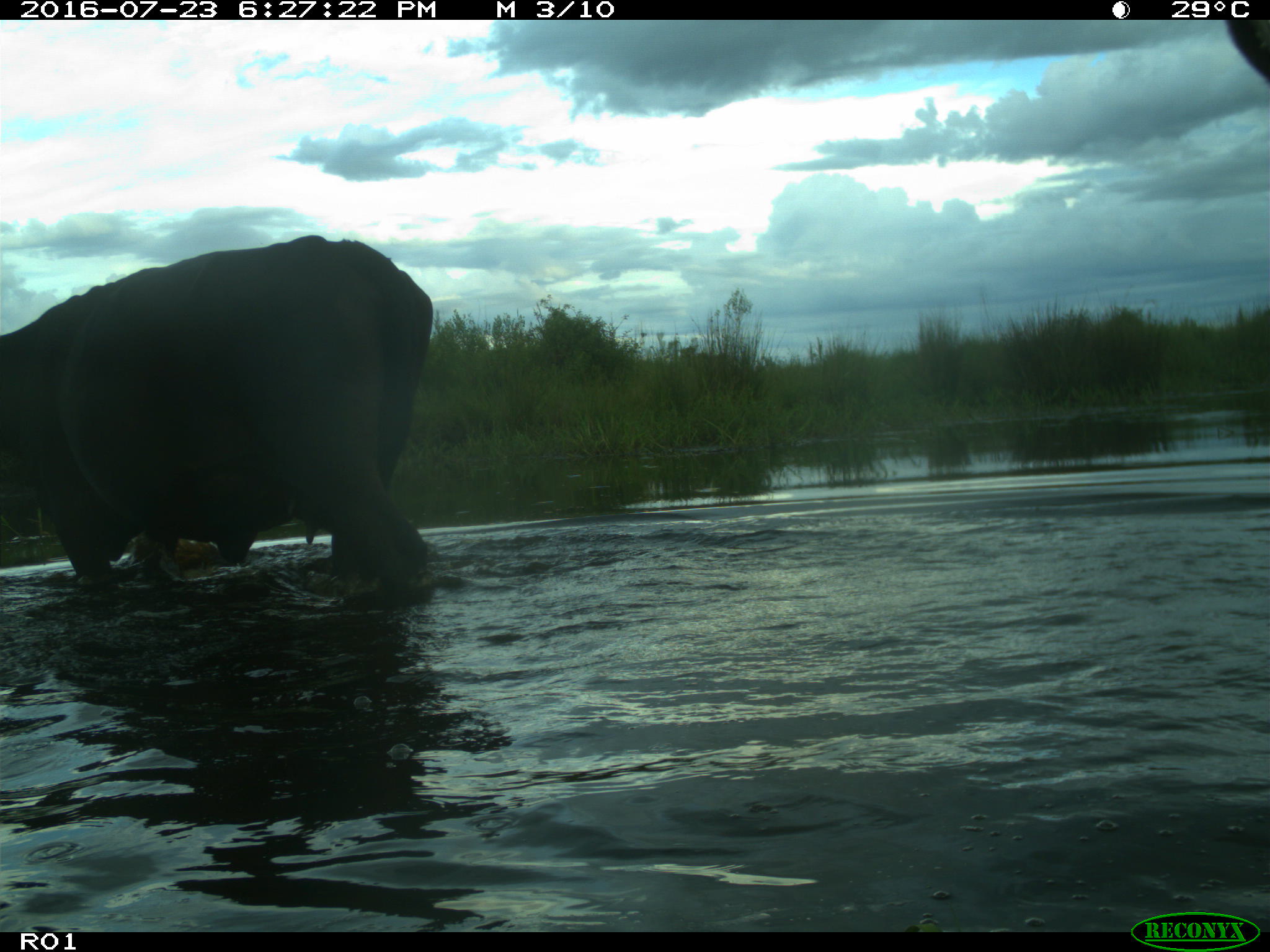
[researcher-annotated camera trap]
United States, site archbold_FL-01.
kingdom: Animalia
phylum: Chordata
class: Mammalia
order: Artiodactyla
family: Bovidae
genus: Bos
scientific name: Bos taurus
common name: domestic cow